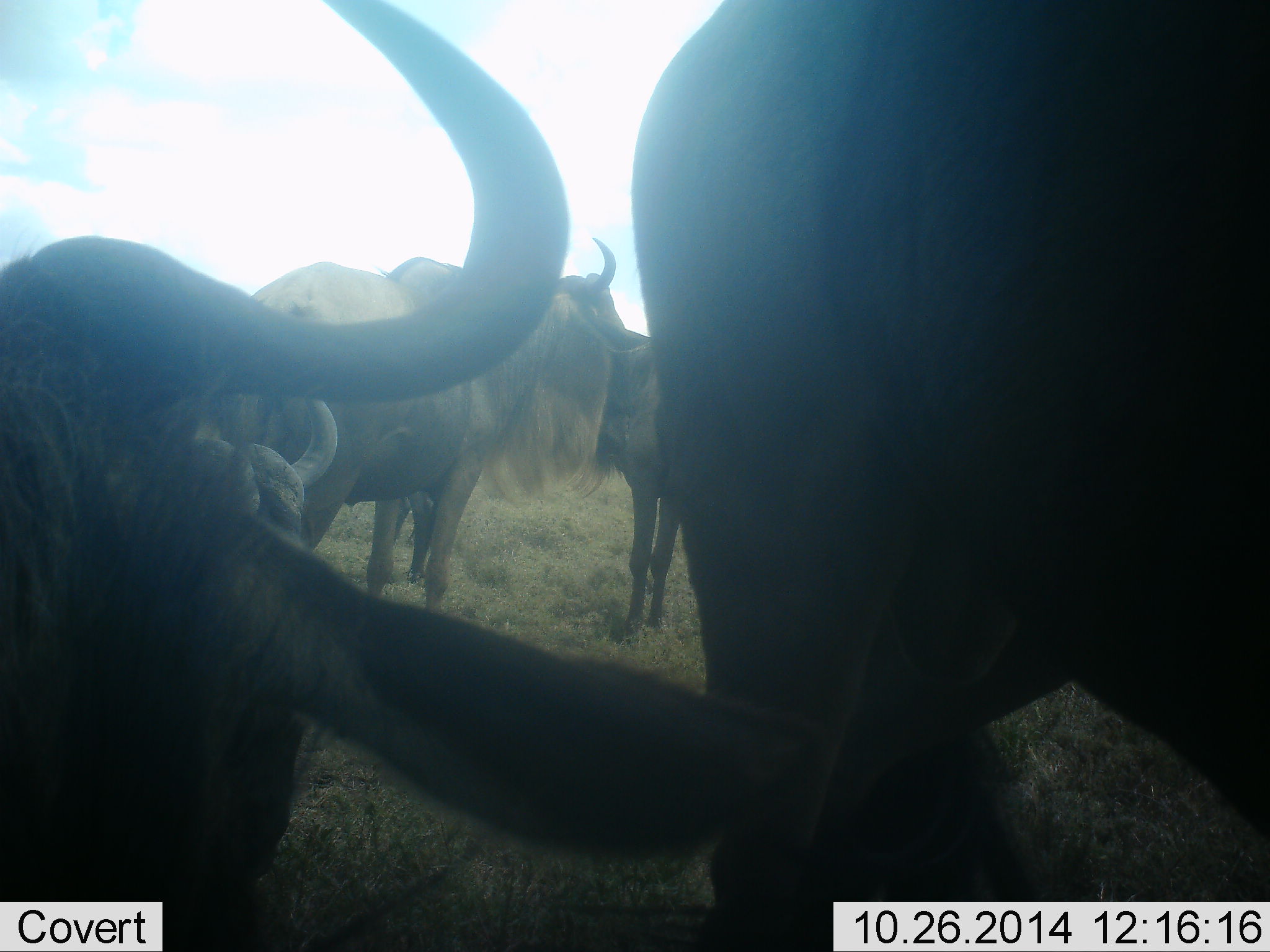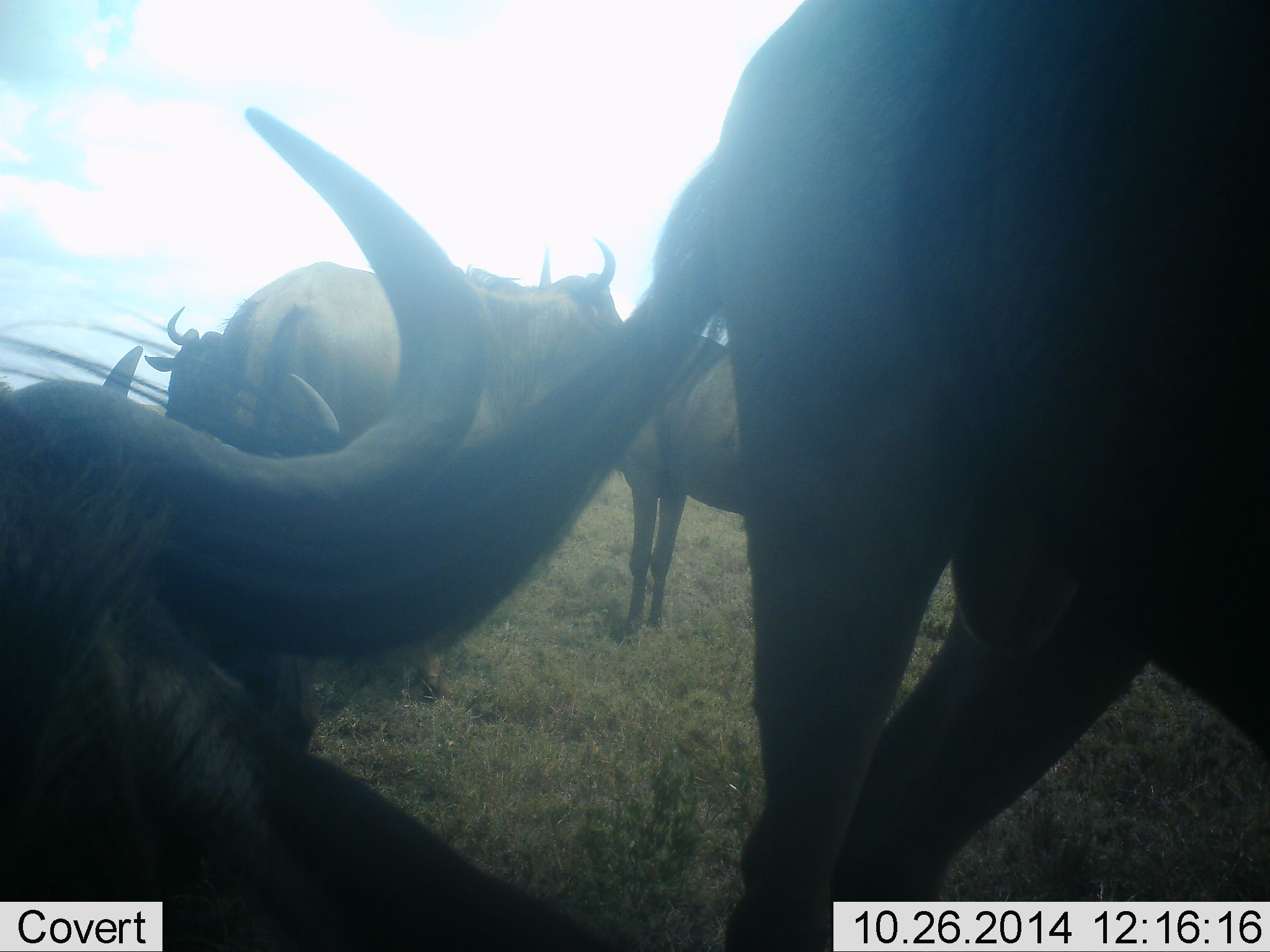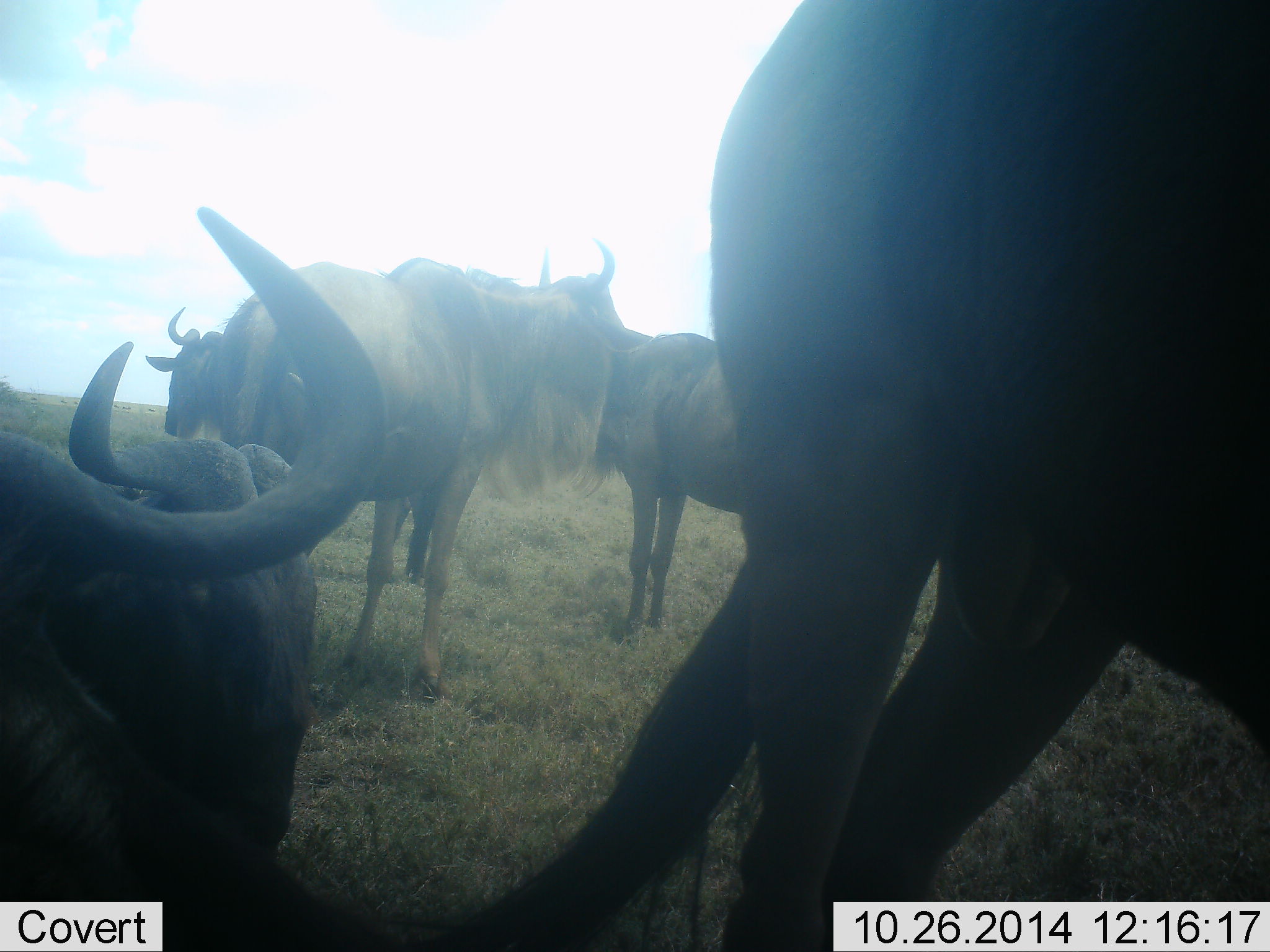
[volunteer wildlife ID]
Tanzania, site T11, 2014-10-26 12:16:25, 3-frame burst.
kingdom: Animalia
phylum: Chordata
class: Mammalia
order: Artiodactyla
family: Bovidae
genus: Connochaetes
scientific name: Connochaetes taurinus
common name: blue wildebeest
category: wildebeest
Wildebeest (blue wildebeest) (Connochaetes taurinus), count 5. Behavior (volunteer vote fractions): standing 60%, resting 40%, moving 50%, interacting 30%. Young present (vote fraction): 0%. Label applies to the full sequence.